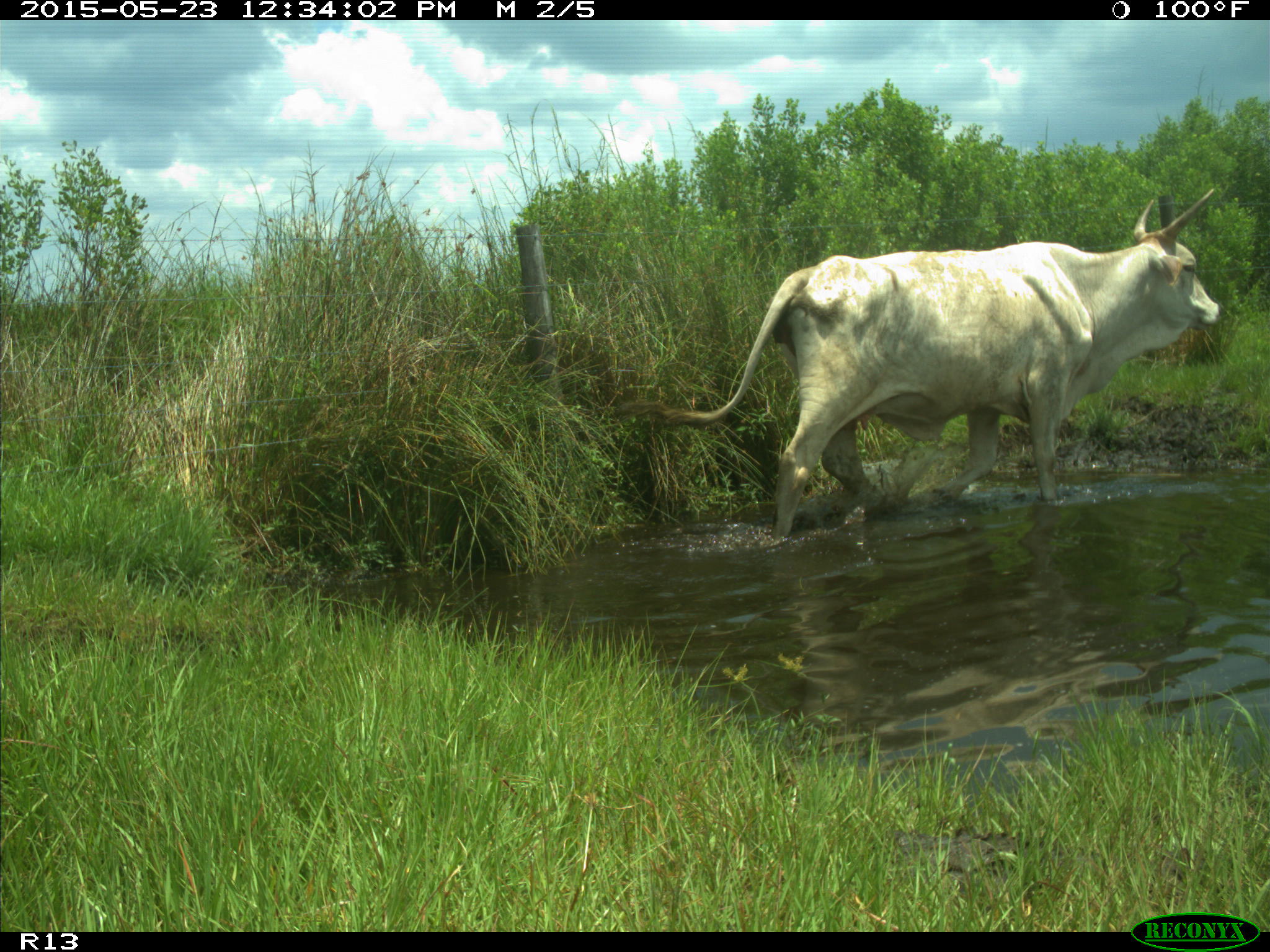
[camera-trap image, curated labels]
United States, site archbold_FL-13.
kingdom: Animalia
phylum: Chordata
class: Mammalia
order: Artiodactyla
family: Bovidae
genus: Bos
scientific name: Bos taurus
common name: domestic cow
Bos taurus (domestic cow).